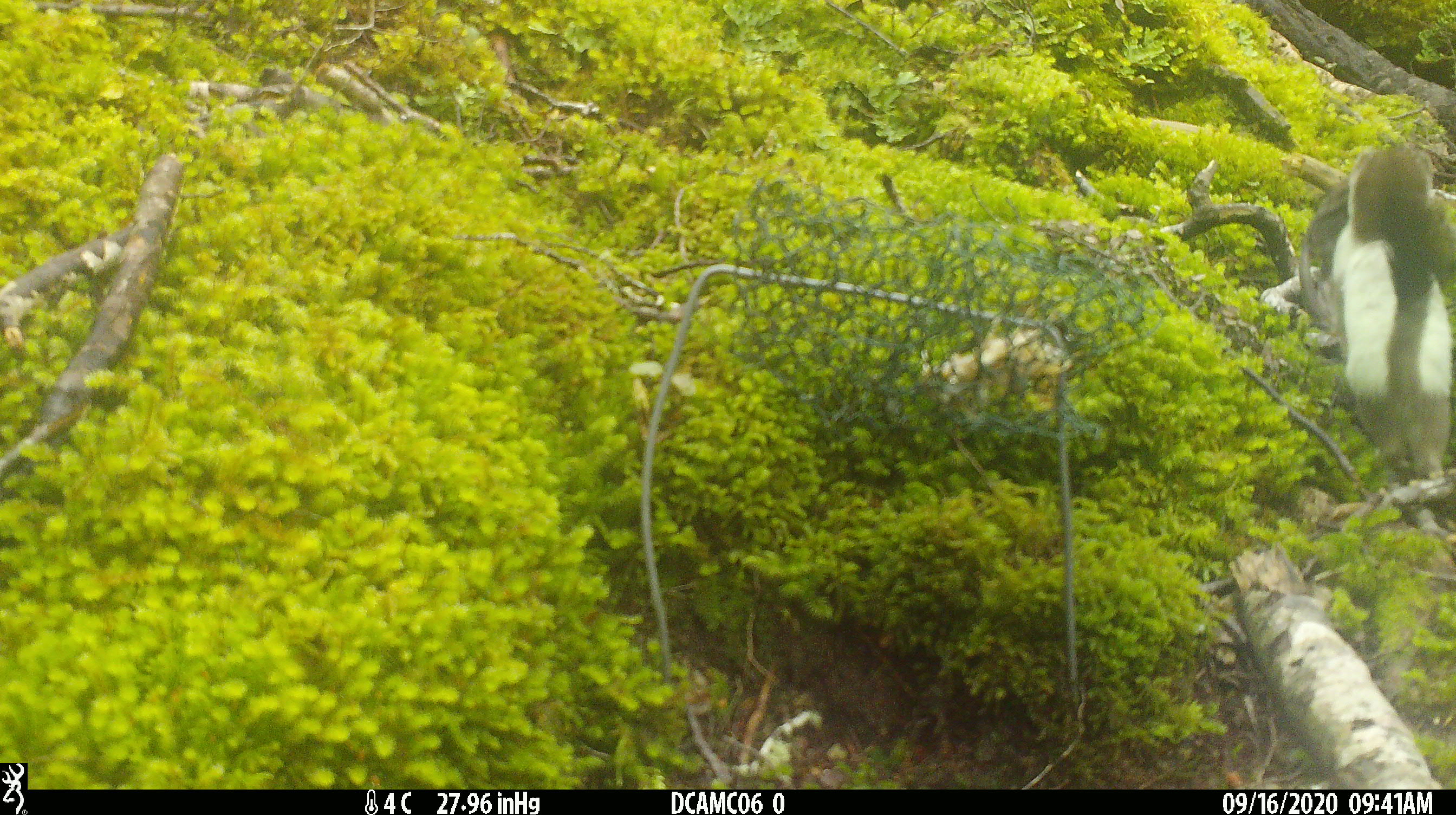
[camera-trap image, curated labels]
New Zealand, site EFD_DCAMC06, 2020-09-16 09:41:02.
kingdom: Animalia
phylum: Chordata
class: Mammalia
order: Carnivora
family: Mustelidae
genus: Mustela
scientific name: Mustela erminea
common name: stoat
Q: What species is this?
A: Stoat (Mustela erminea).